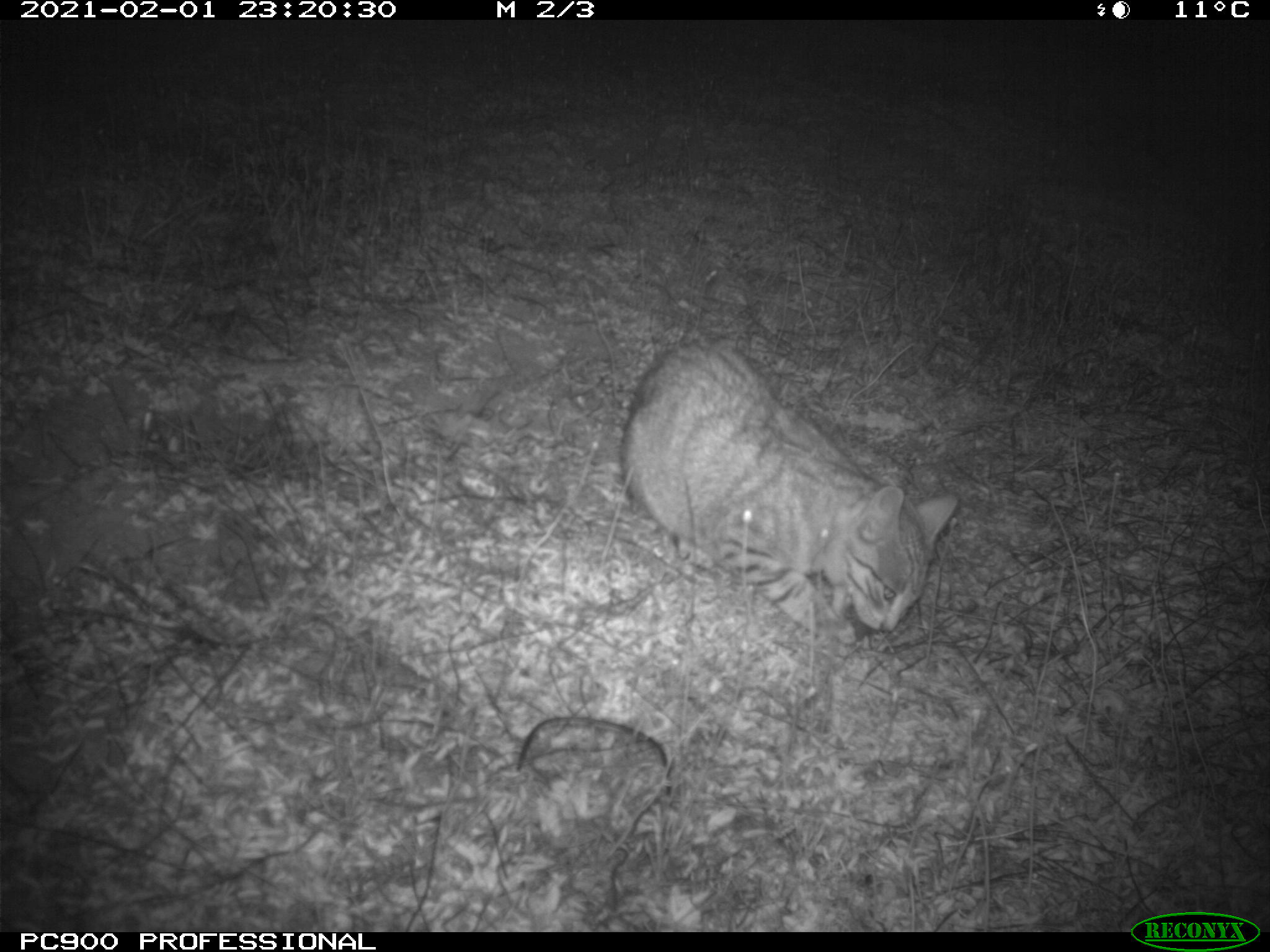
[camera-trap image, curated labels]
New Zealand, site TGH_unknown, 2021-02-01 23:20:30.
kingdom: Animalia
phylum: Chordata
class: Mammalia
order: Carnivora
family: Felidae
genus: Felis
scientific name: Felis catus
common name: domestic cat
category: cat